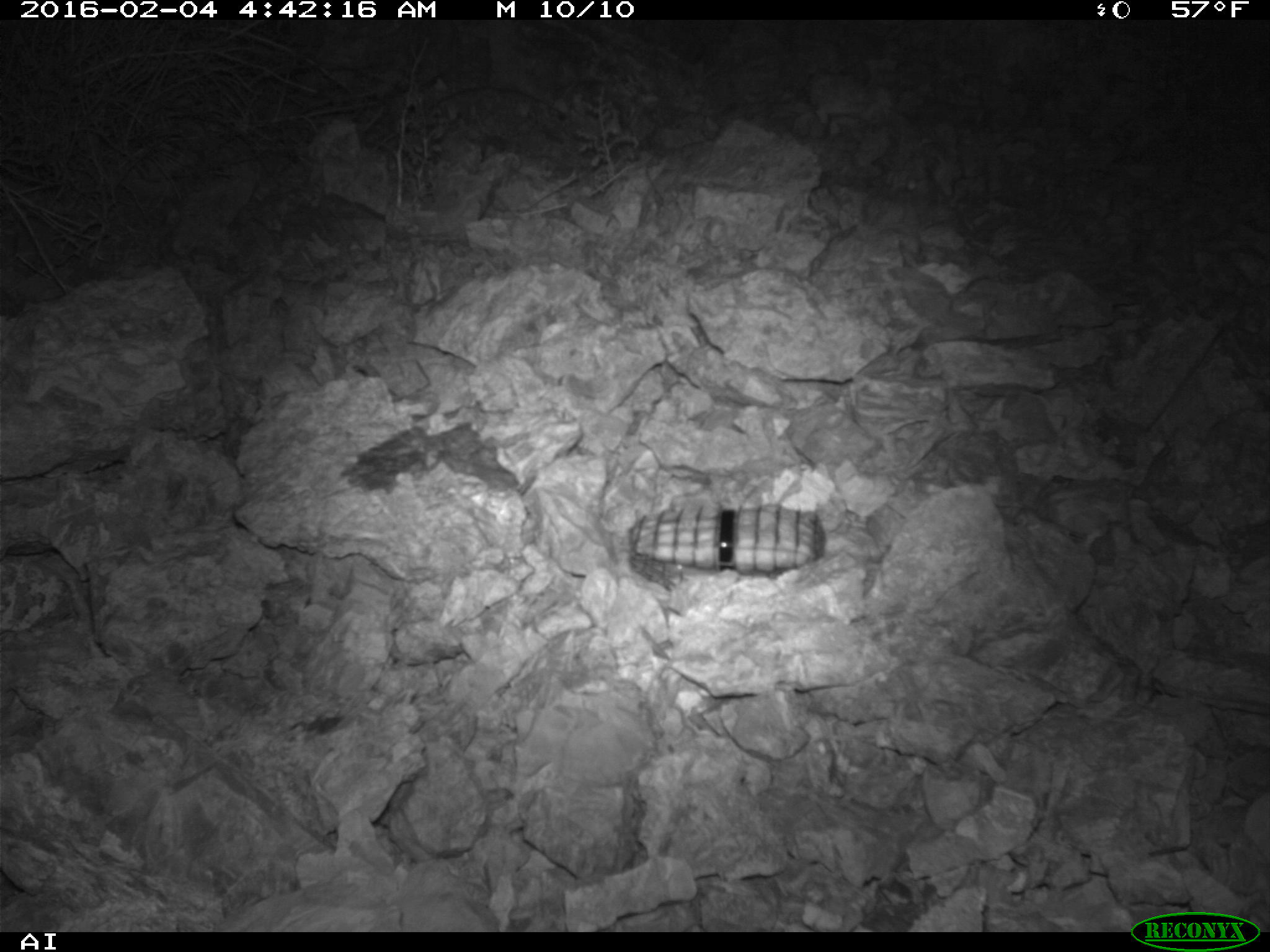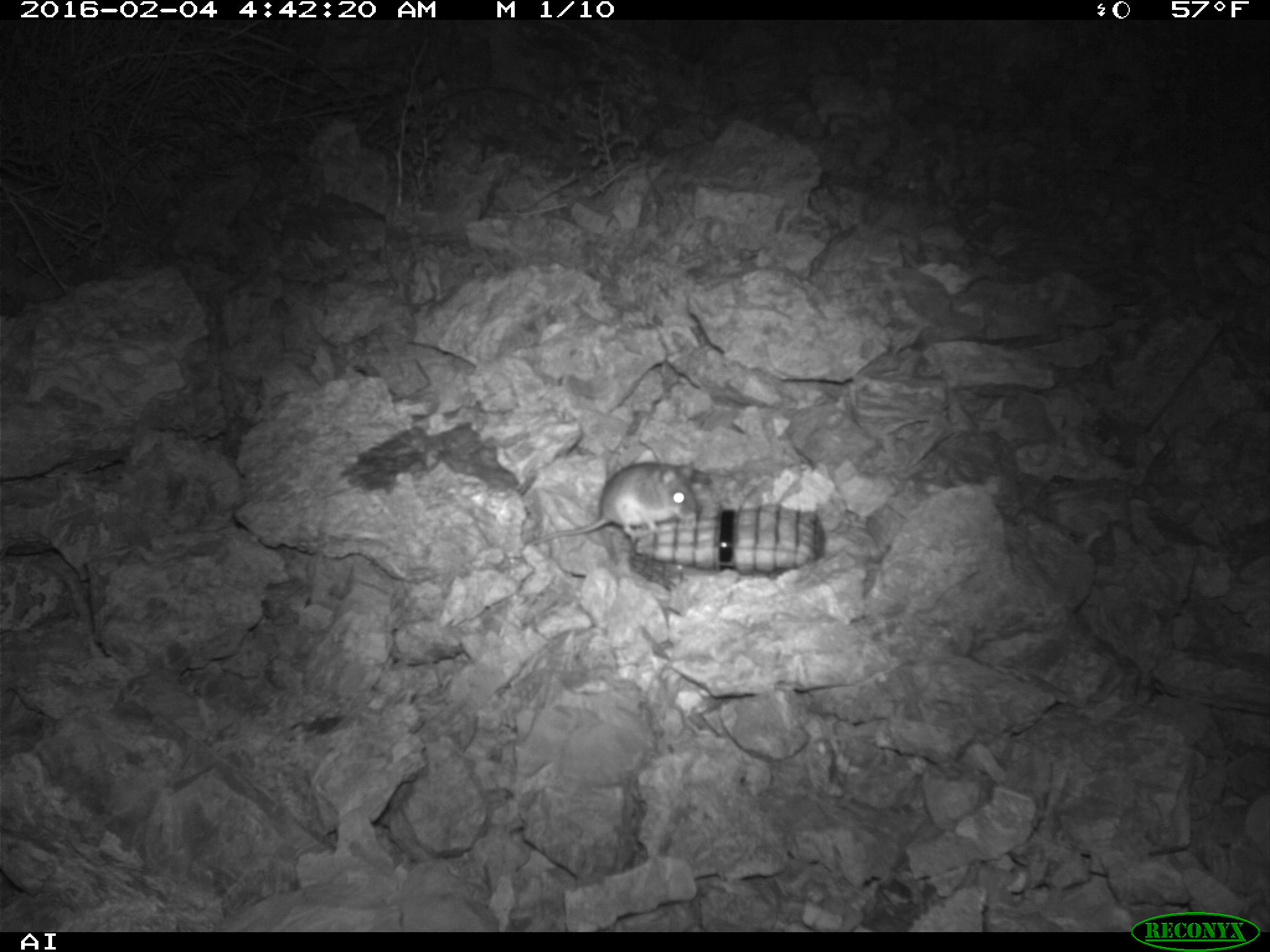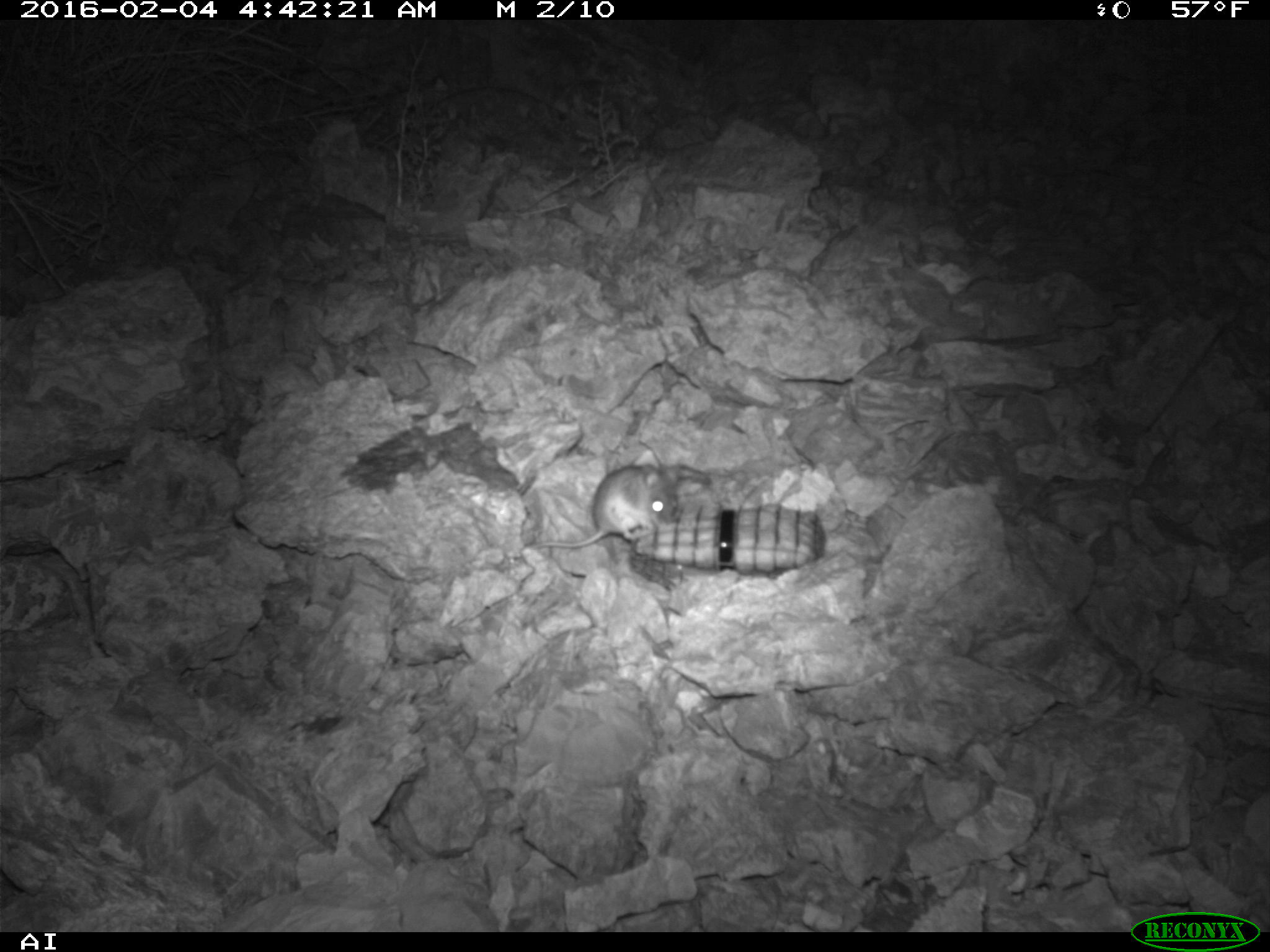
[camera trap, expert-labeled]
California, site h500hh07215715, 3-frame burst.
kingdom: Animalia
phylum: Chordata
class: Mammalia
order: Rodentia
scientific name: Rodentia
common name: rodent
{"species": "rodent (Rodentia)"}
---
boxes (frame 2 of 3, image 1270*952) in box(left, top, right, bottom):
rodent: box(510, 459, 699, 558)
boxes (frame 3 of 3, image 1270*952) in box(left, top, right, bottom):
rodent: box(523, 462, 680, 549)